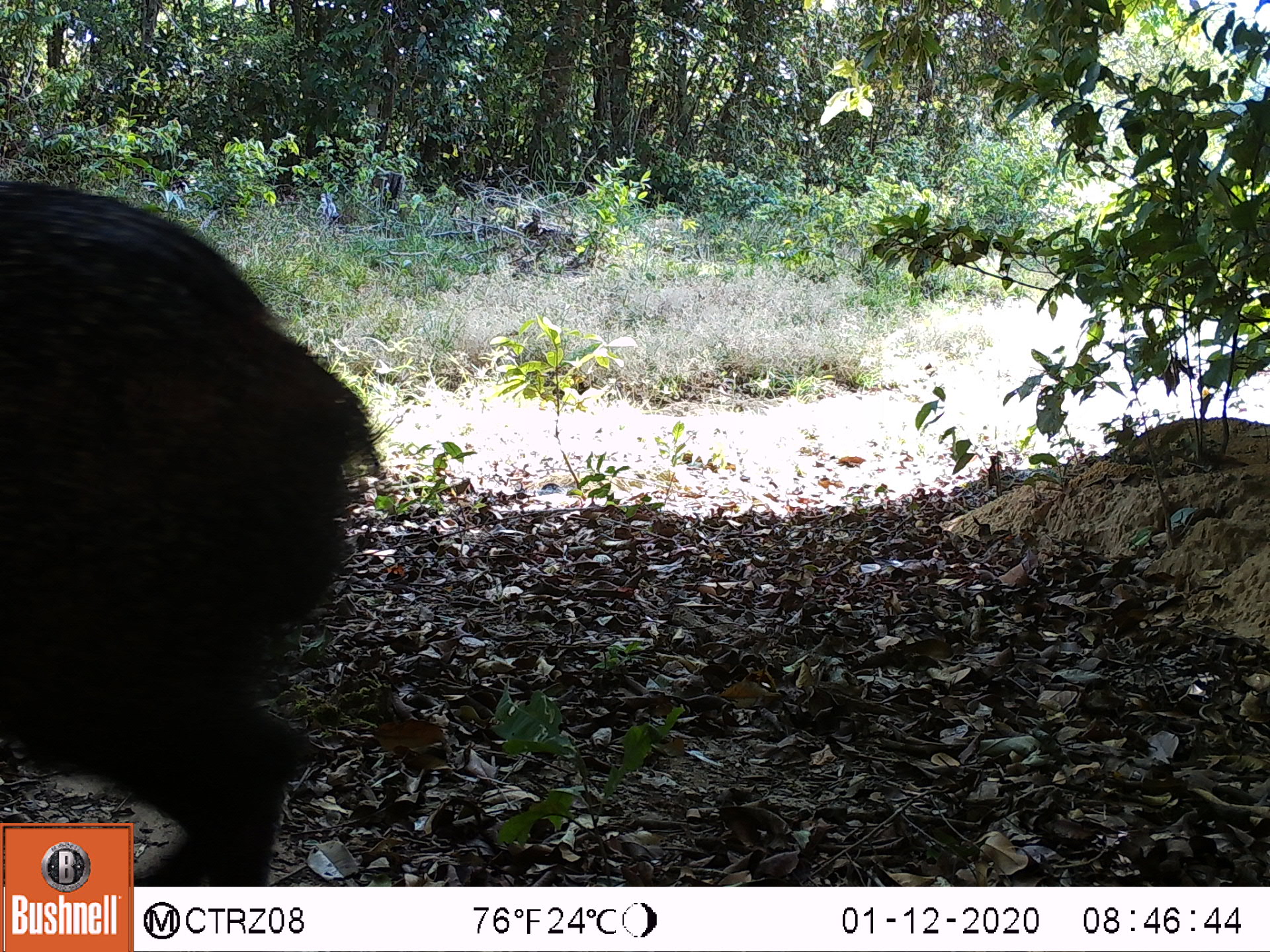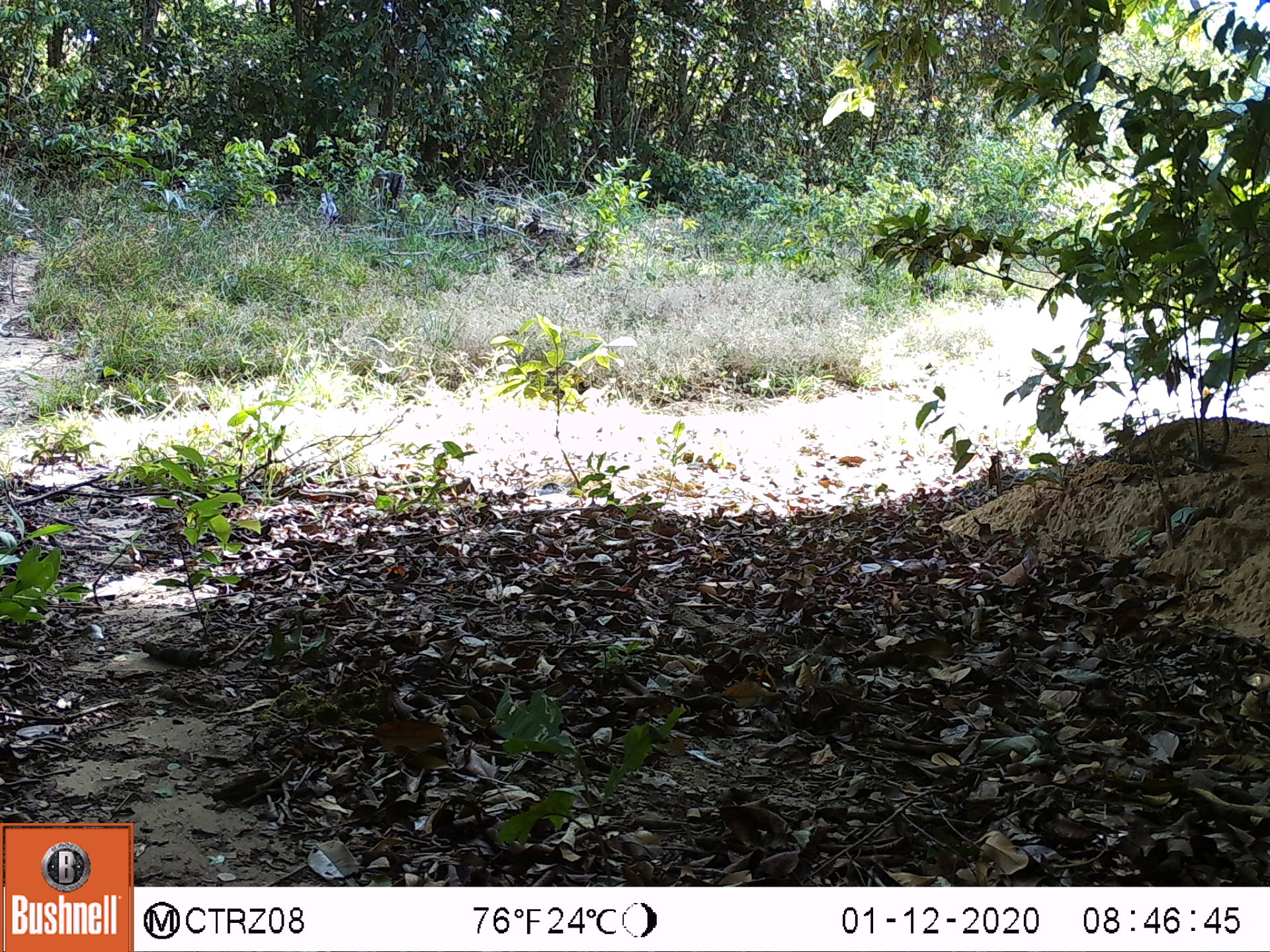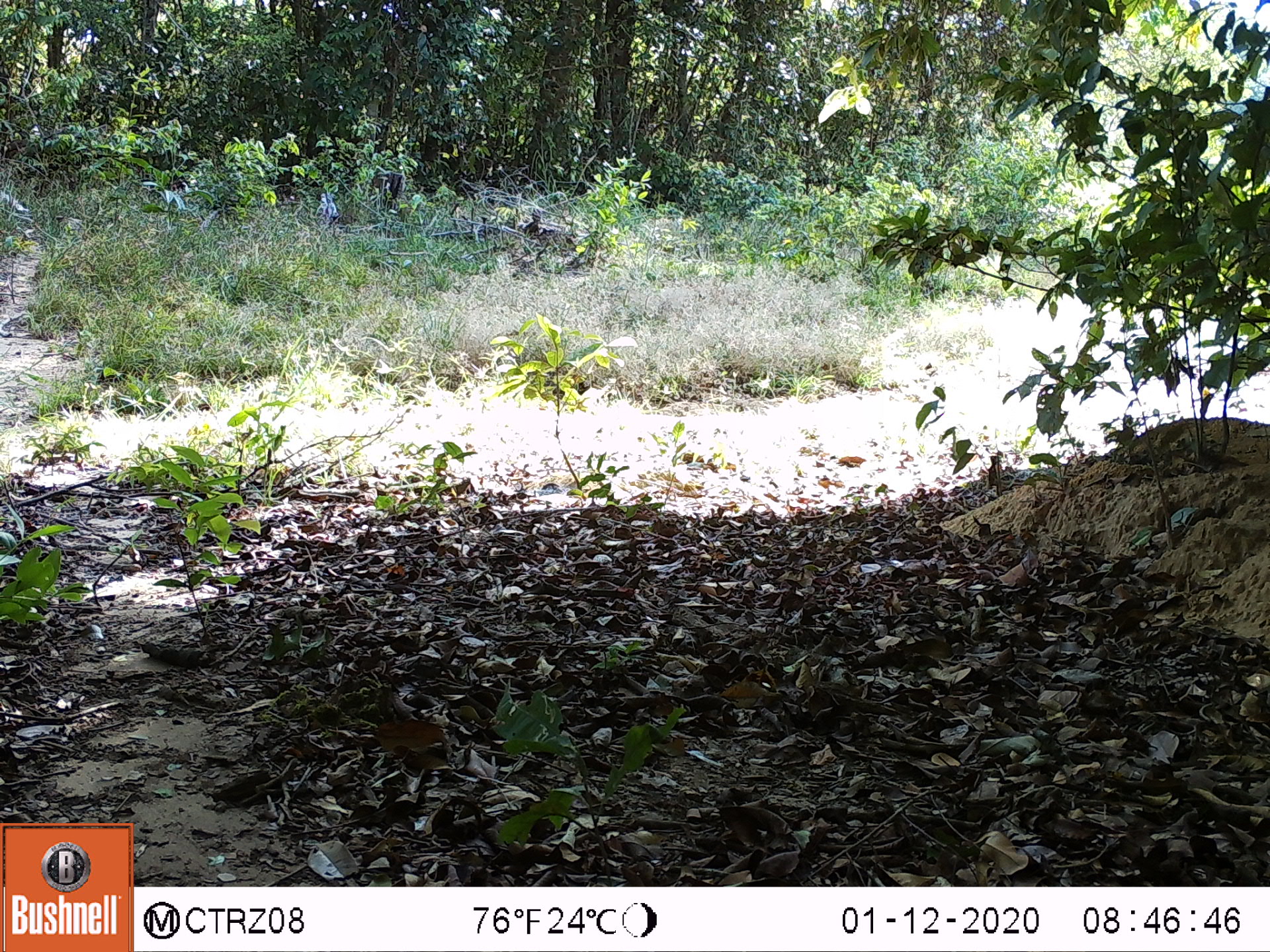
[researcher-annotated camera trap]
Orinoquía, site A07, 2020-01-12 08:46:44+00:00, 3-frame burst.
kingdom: Animalia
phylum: Chordata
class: Mammalia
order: Artiodactyla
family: Tayassuidae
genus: Pecari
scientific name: Pecari tajacu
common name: collared peccary